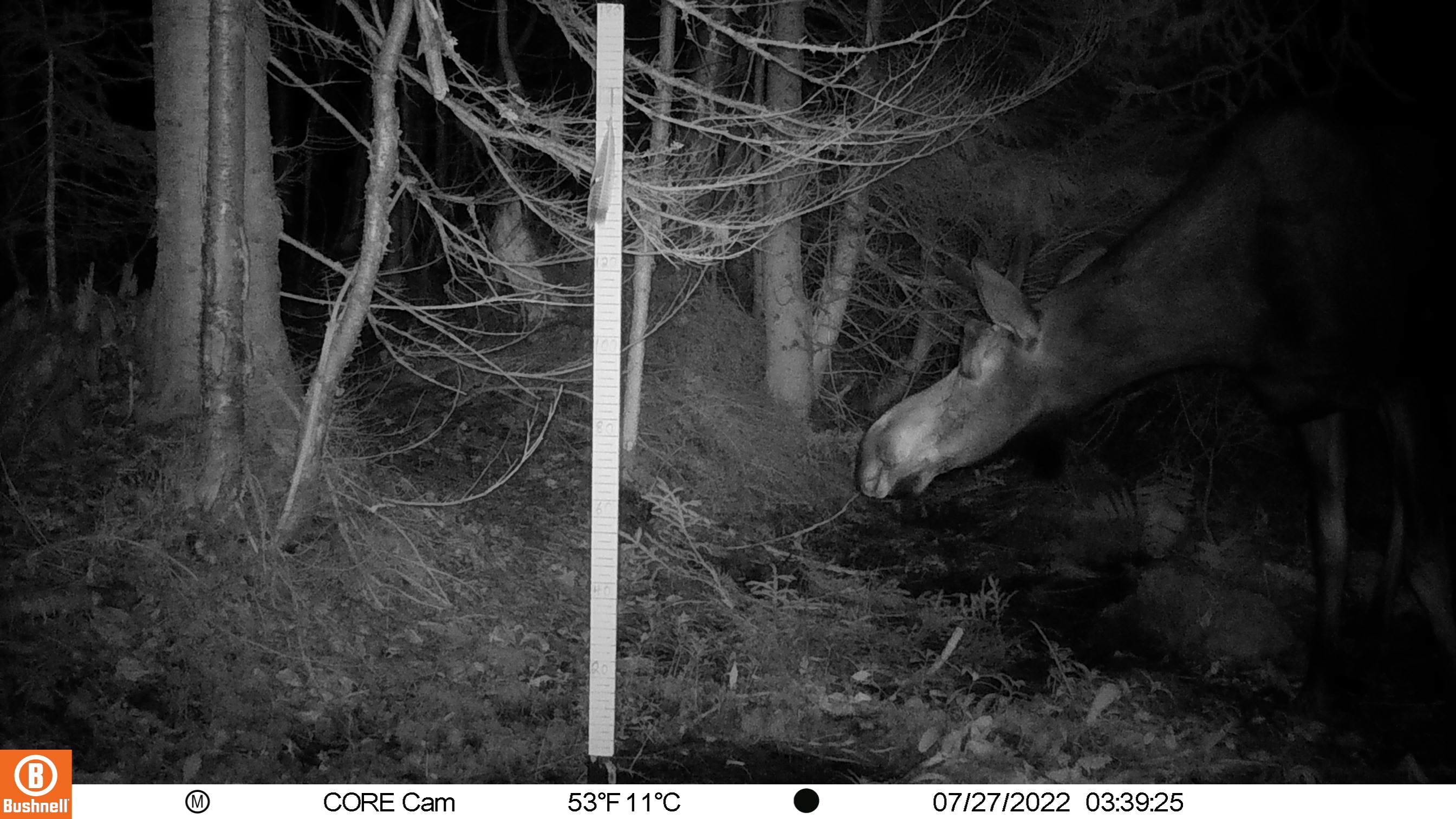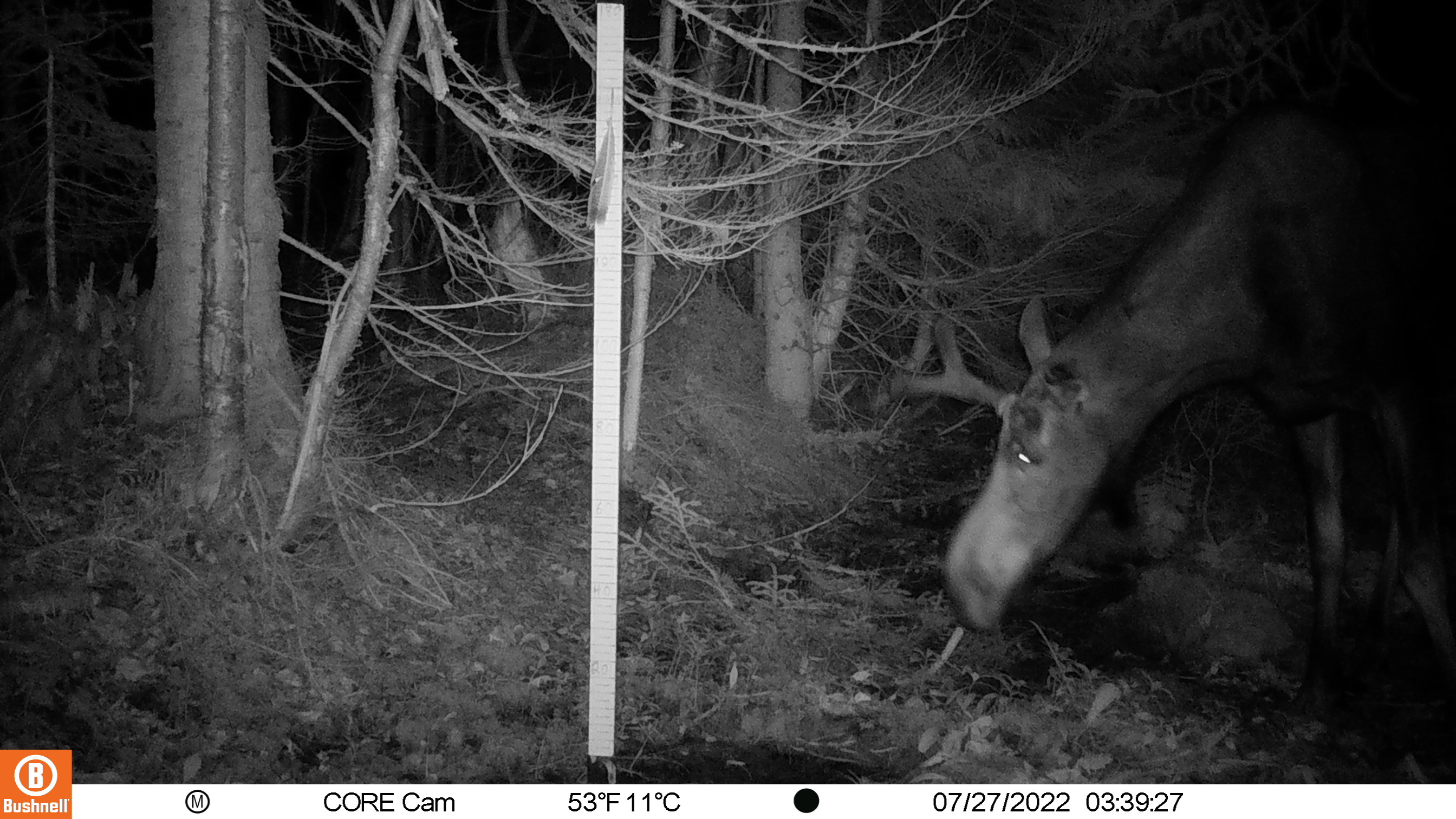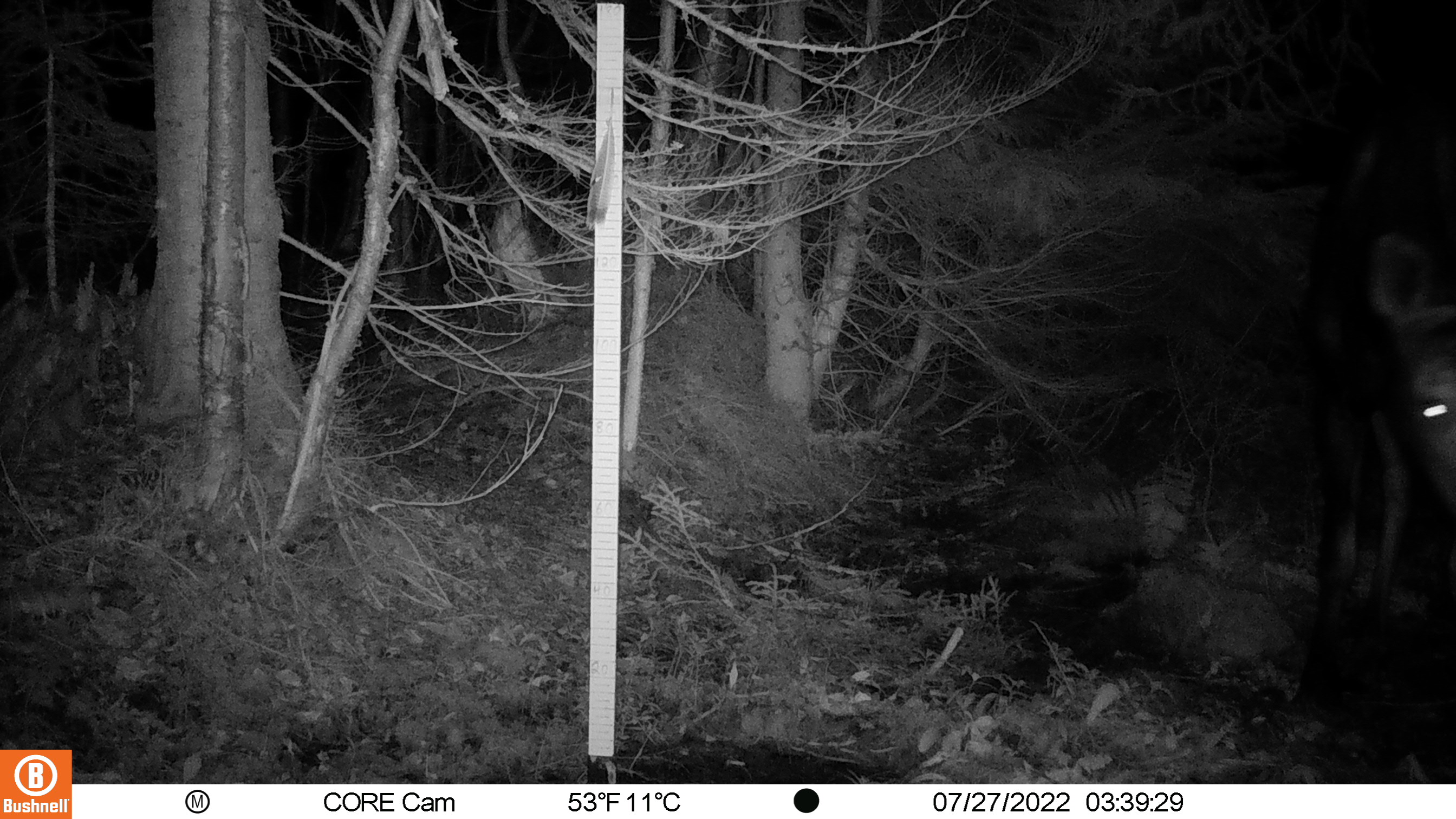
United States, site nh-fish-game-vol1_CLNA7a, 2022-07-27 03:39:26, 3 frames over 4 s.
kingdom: Animalia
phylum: Chordata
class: Mammalia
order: Artiodactyla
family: Cervidae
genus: Alces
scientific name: Alces alces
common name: moose